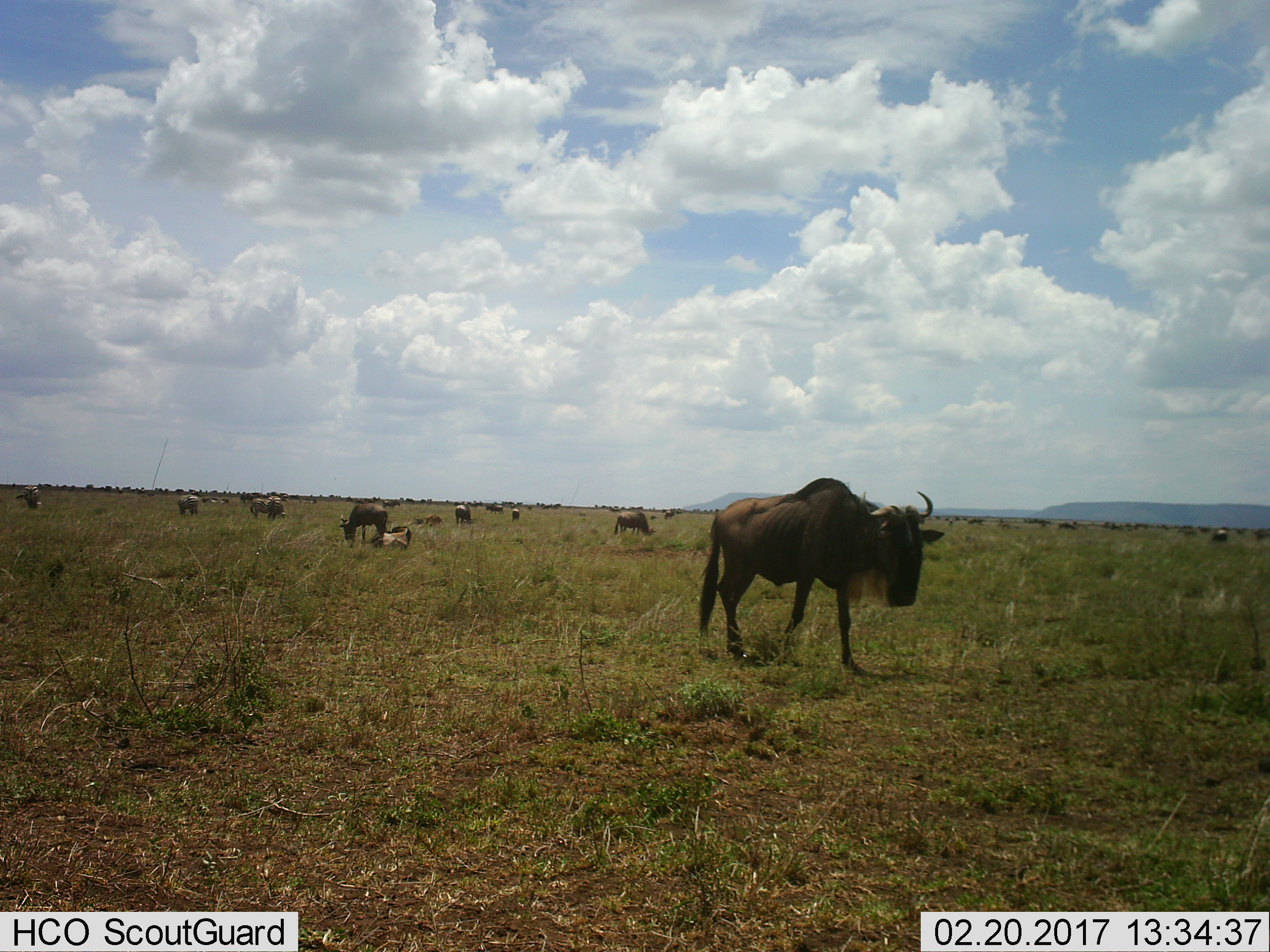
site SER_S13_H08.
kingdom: Animalia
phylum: Chordata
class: Mammalia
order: Artiodactyla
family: Bovidae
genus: Connochaetes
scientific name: Connochaetes taurinus taurinus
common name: blue wildebeest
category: wildebeestblue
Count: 9.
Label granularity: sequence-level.